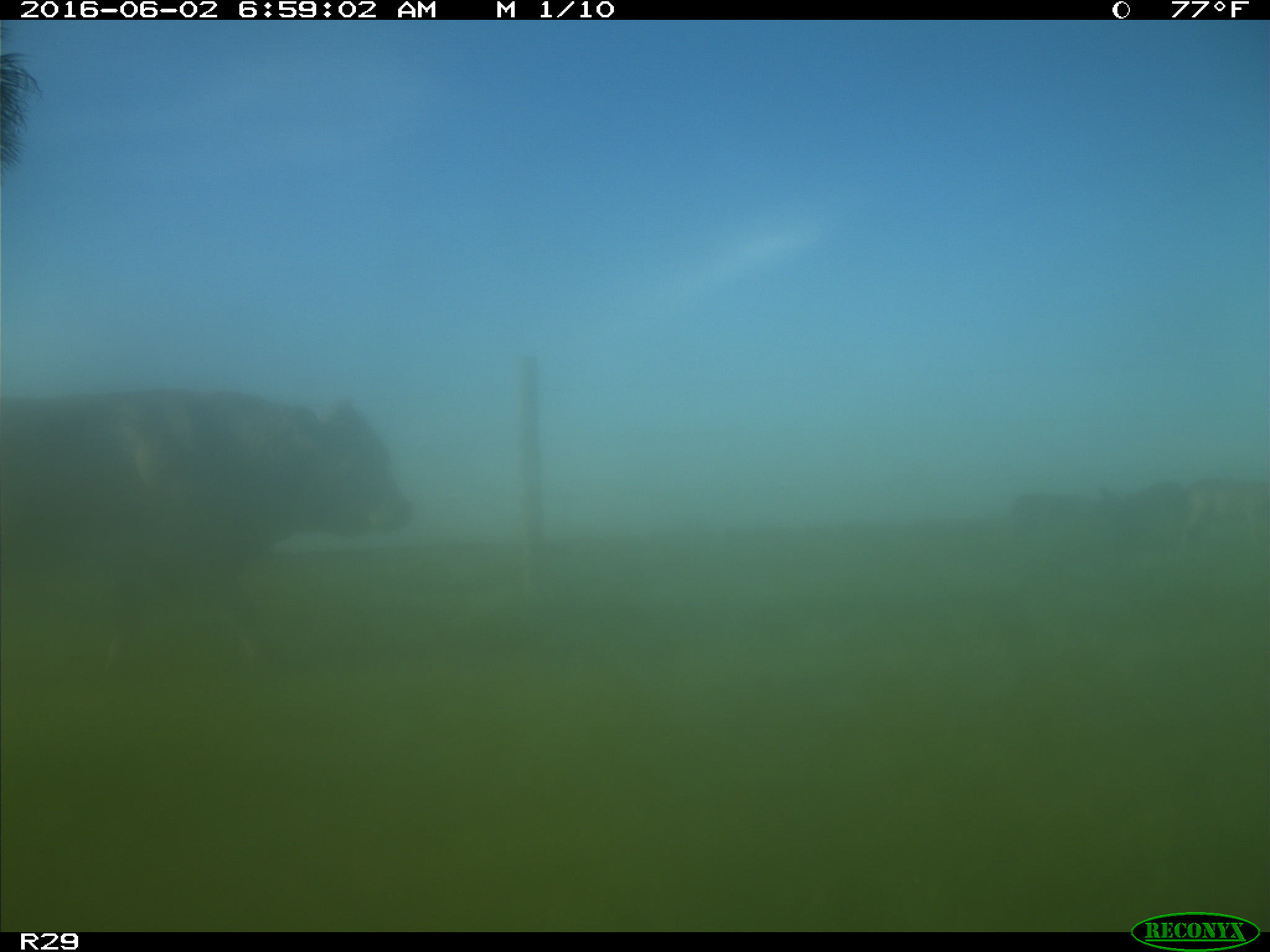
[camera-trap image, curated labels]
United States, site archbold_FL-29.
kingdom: Animalia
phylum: Chordata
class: Mammalia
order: Artiodactyla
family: Bovidae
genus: Bos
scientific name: Bos taurus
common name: domestic cow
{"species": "Bos taurus (domestic cow)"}